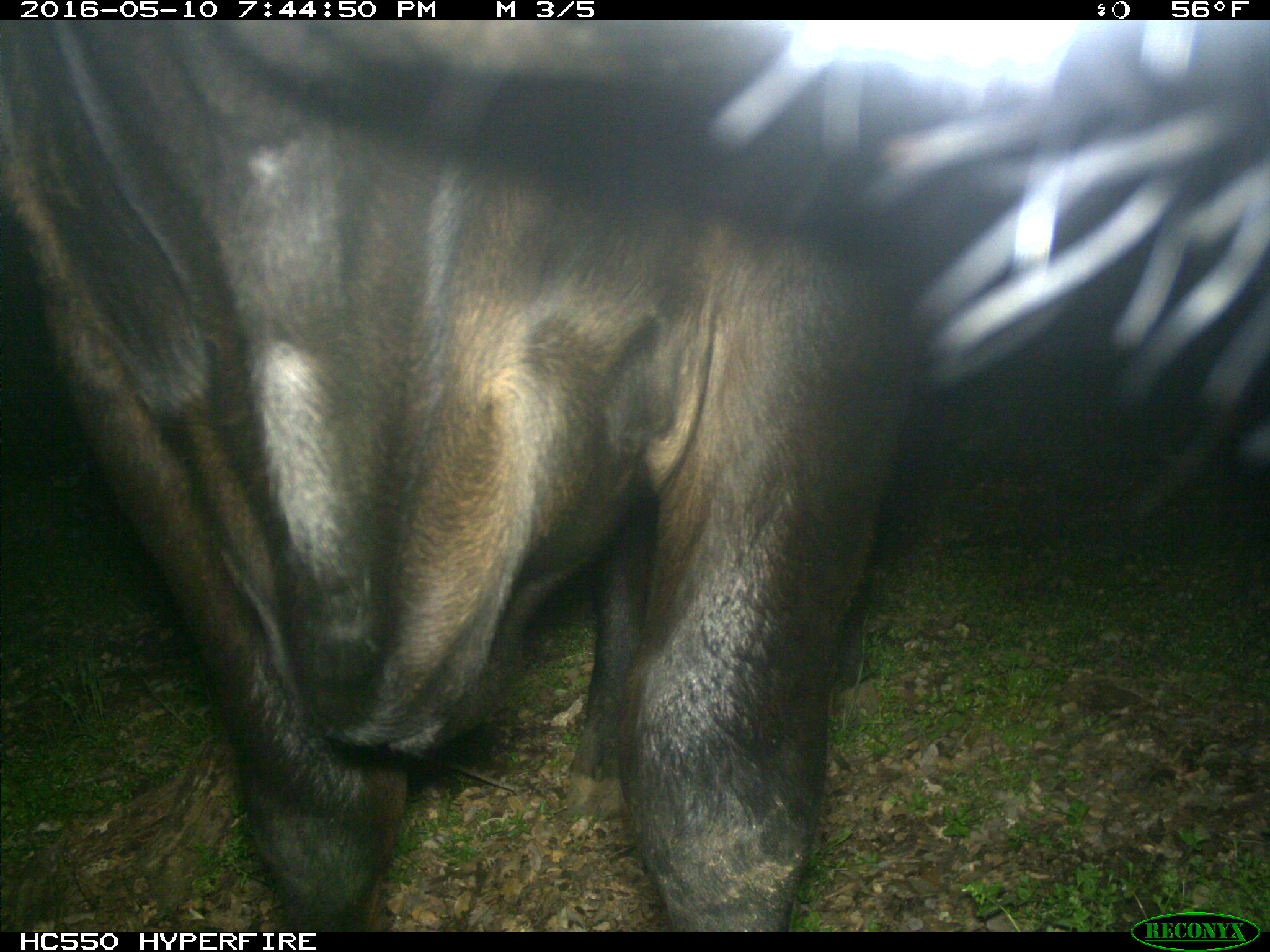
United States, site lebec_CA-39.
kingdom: Animalia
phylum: Chordata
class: Mammalia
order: Artiodactyla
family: Bovidae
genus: Bos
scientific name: Bos taurus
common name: domestic cow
Bos taurus (domestic cow).